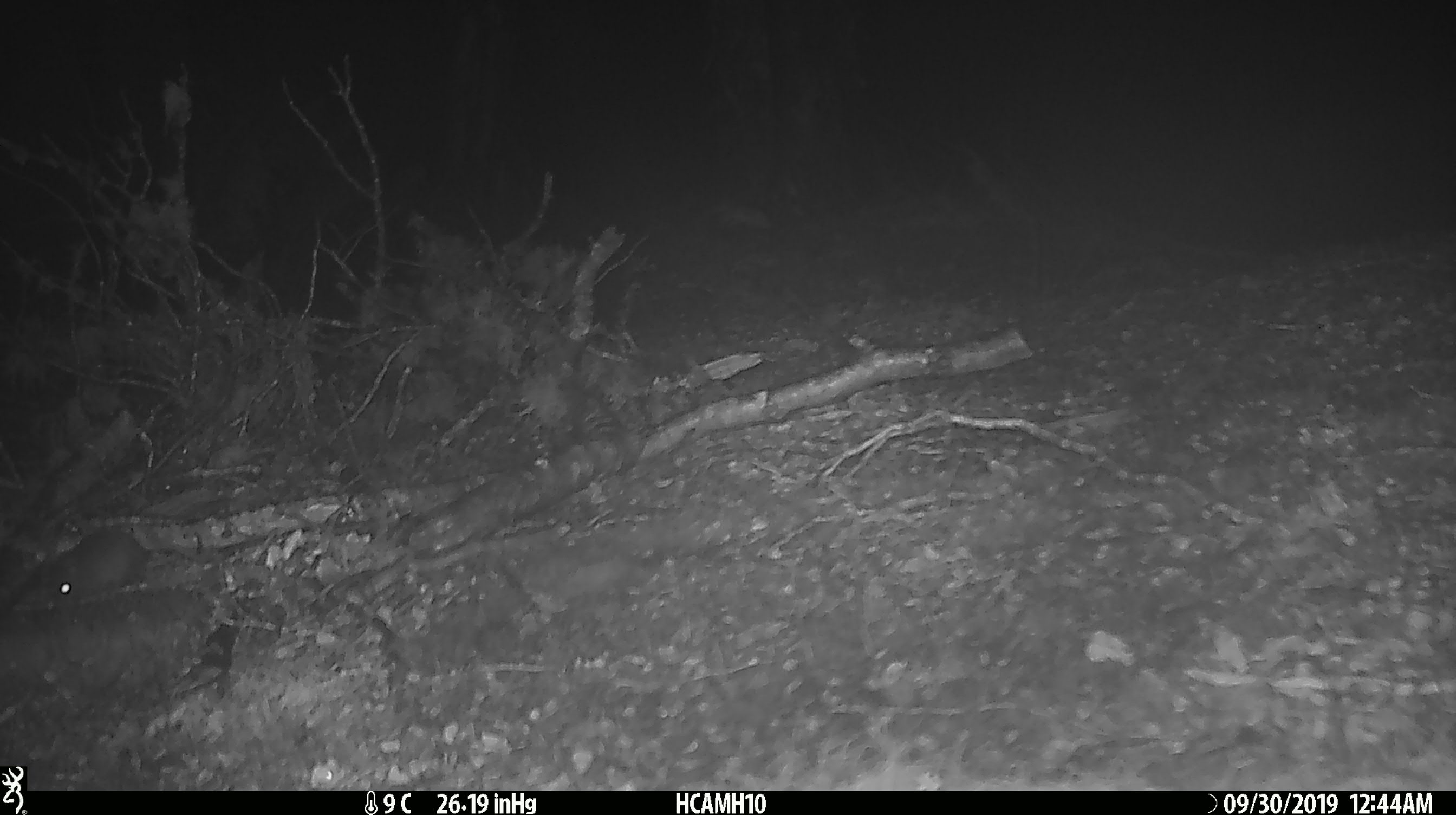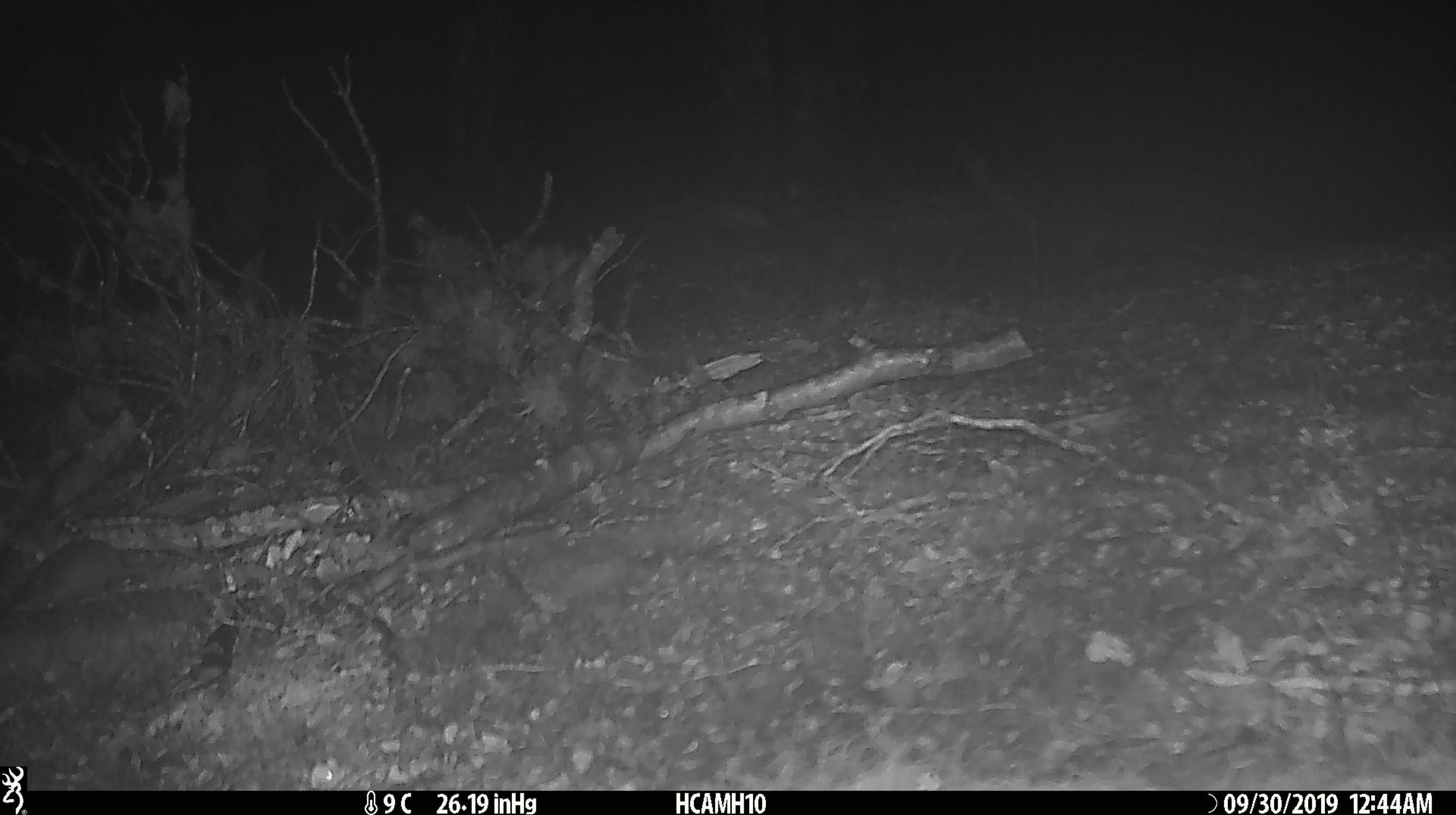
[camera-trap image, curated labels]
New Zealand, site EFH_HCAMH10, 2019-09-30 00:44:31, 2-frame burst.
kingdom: Animalia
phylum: Chordata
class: Mammalia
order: Rodentia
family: Muridae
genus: Mus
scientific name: Mus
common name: mouse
Mouse (Mus).